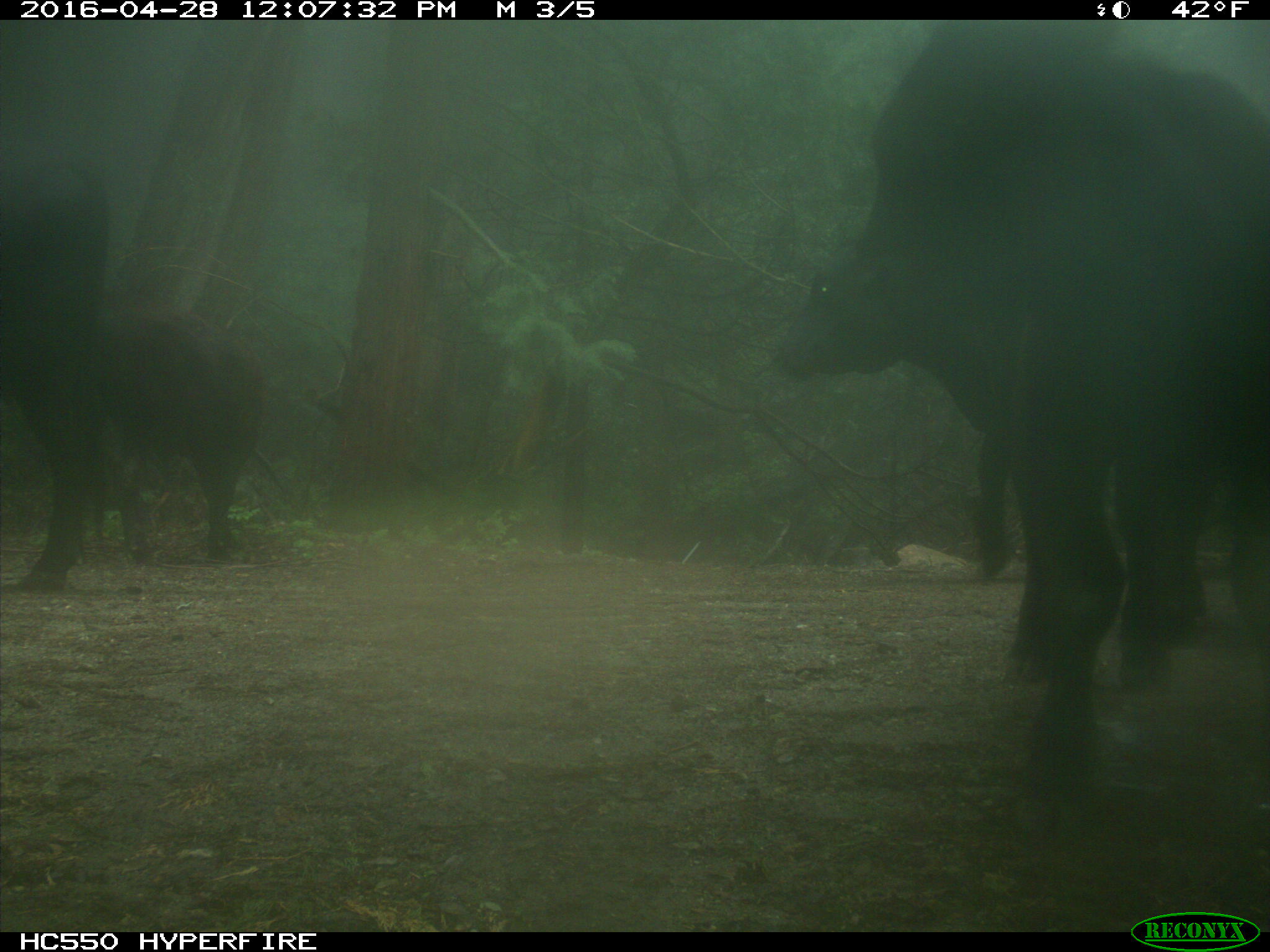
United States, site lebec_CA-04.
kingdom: Animalia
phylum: Chordata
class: Mammalia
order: Artiodactyla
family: Bovidae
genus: Bos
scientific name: Bos taurus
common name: domestic cow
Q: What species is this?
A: Bos taurus (domestic cow).